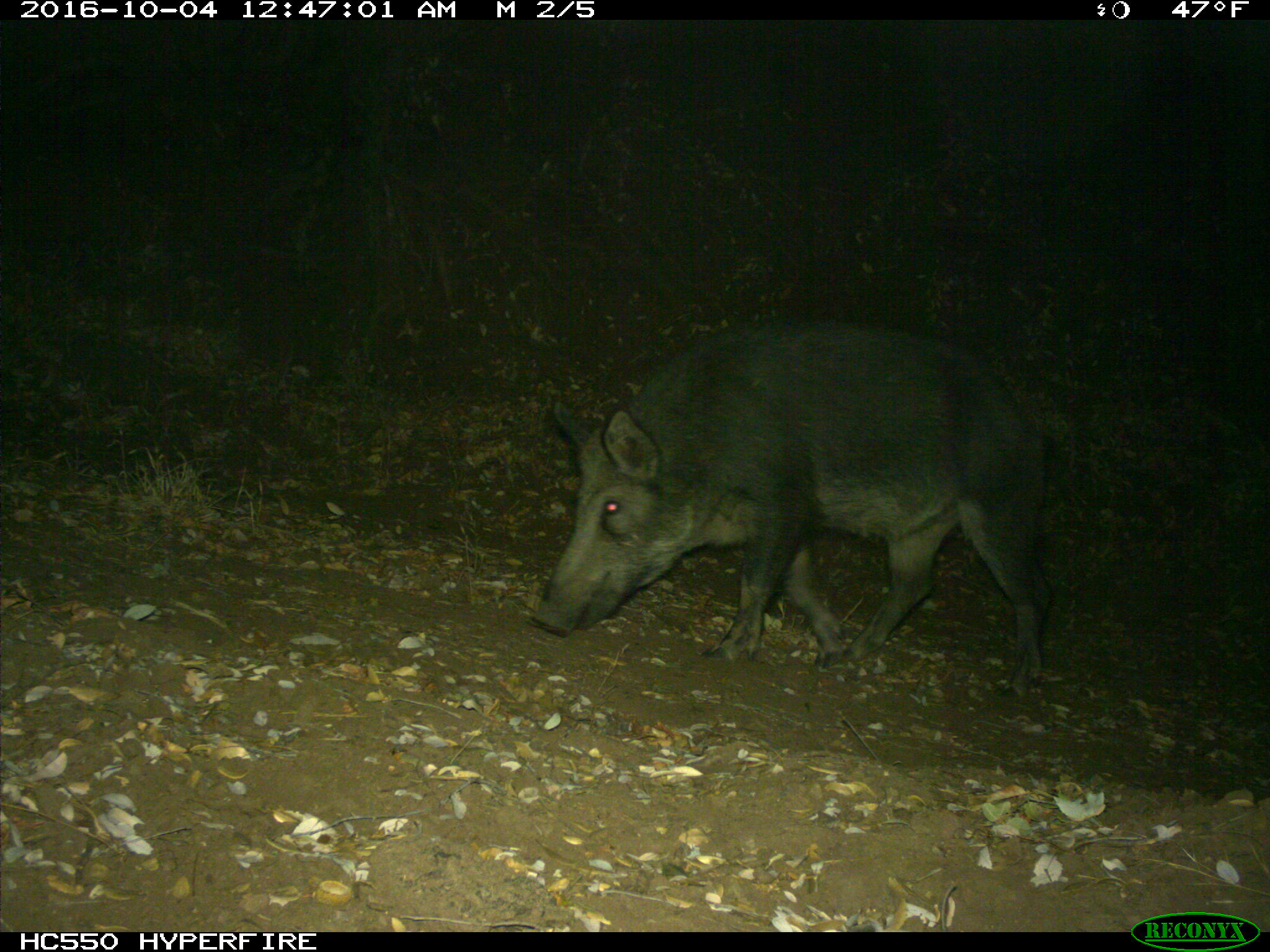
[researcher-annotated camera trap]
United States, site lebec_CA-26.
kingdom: Animalia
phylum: Chordata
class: Mammalia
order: Artiodactyla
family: Suidae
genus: Sus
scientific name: Sus scrofa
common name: wild boar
Sus scrofa (wild boar).